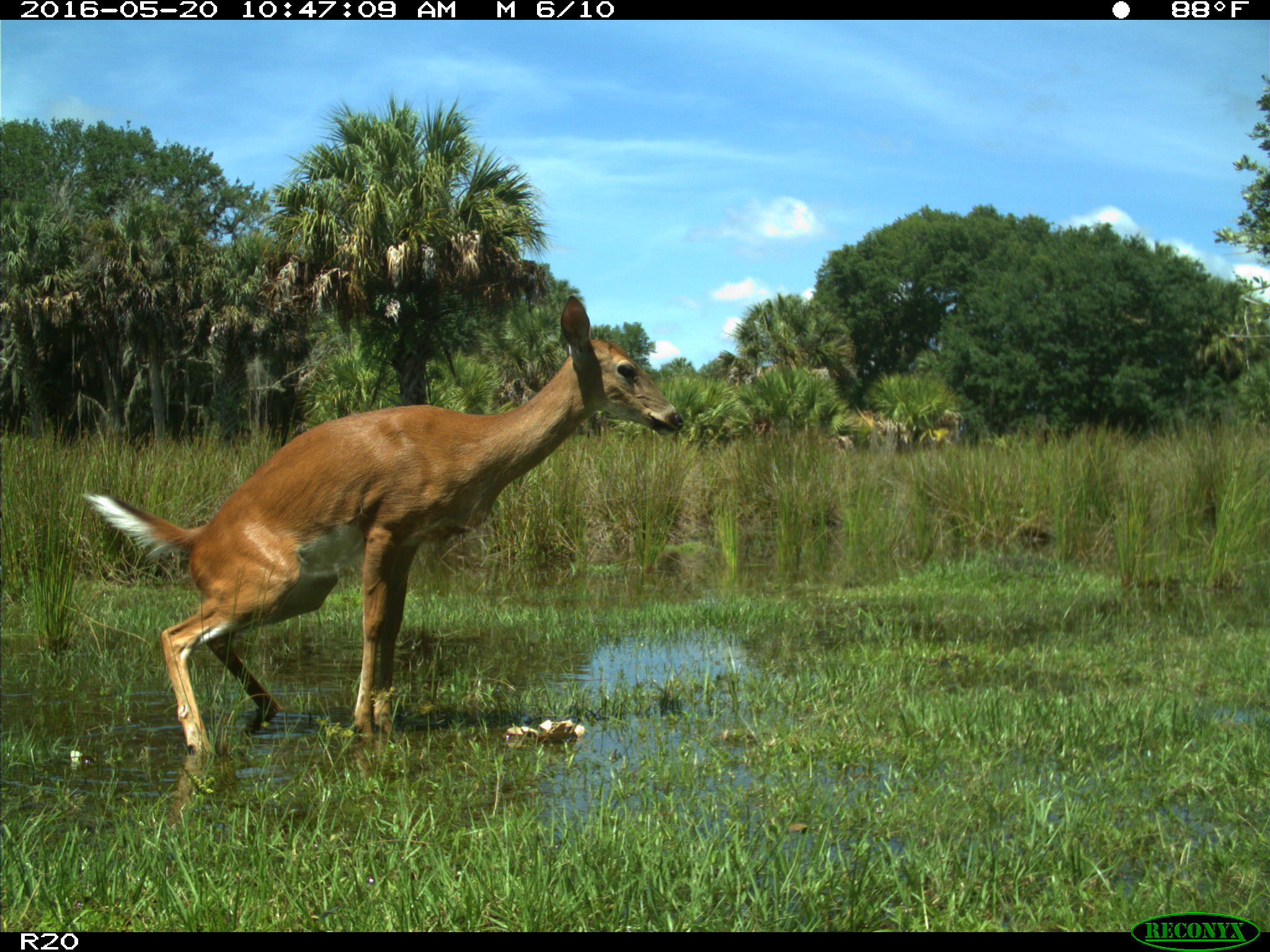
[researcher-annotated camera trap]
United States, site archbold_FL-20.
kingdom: Animalia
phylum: Chordata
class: Mammalia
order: Artiodactyla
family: Cervidae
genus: Odocoileus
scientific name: Odocoileus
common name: deer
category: unidentified deer